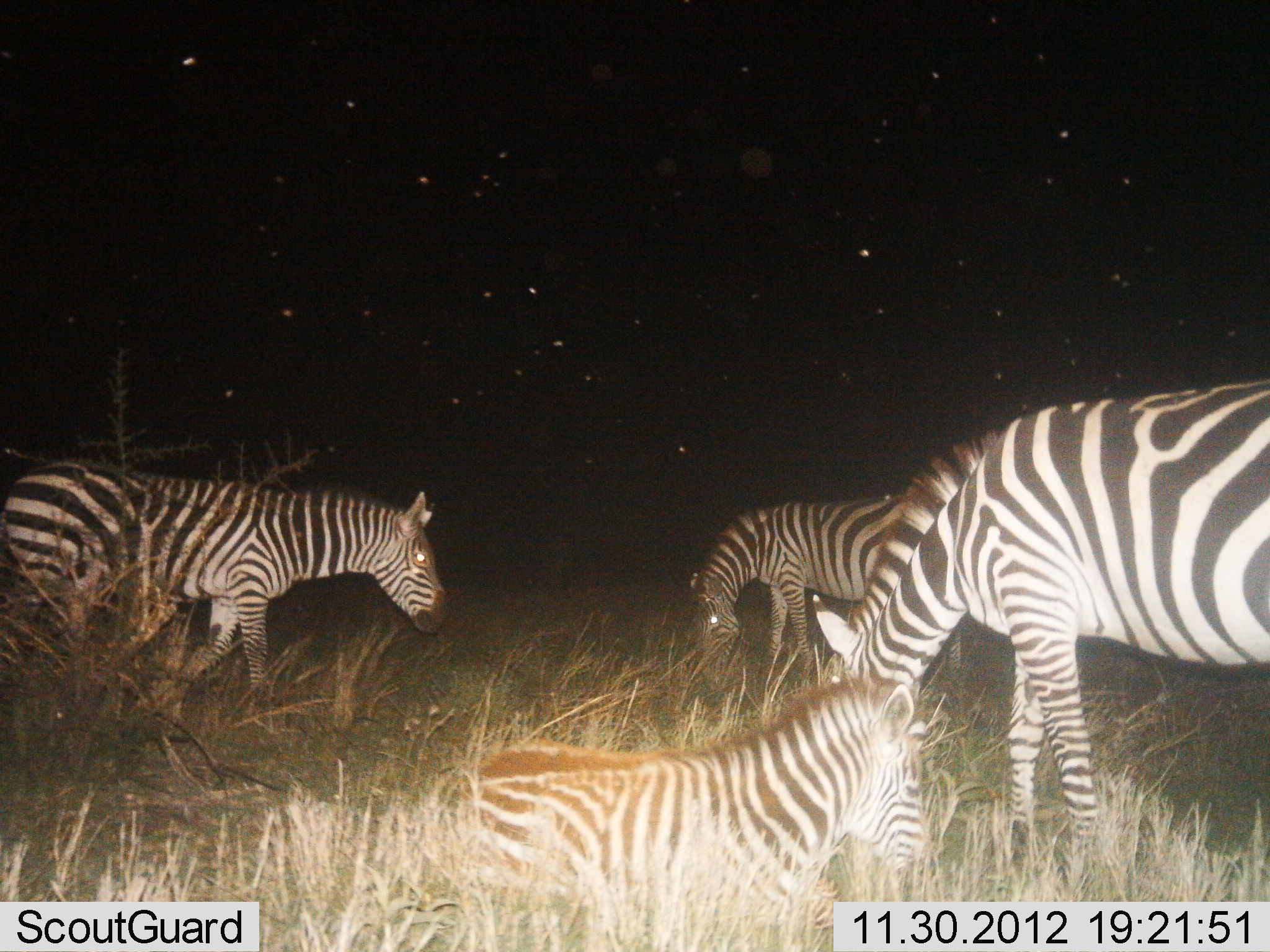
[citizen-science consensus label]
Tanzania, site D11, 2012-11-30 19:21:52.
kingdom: Animalia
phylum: Chordata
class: Mammalia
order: Perissodactyla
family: Equidae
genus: Equus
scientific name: Equus quagga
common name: plains zebra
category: zebra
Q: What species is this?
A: Zebra (plains zebra) (Equus quagga).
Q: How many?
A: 4.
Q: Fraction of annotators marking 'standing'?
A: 50%.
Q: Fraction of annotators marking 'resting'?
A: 80%.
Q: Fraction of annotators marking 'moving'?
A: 30%.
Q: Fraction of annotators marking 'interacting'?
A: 0%.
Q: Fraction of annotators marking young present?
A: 20%.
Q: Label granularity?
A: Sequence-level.